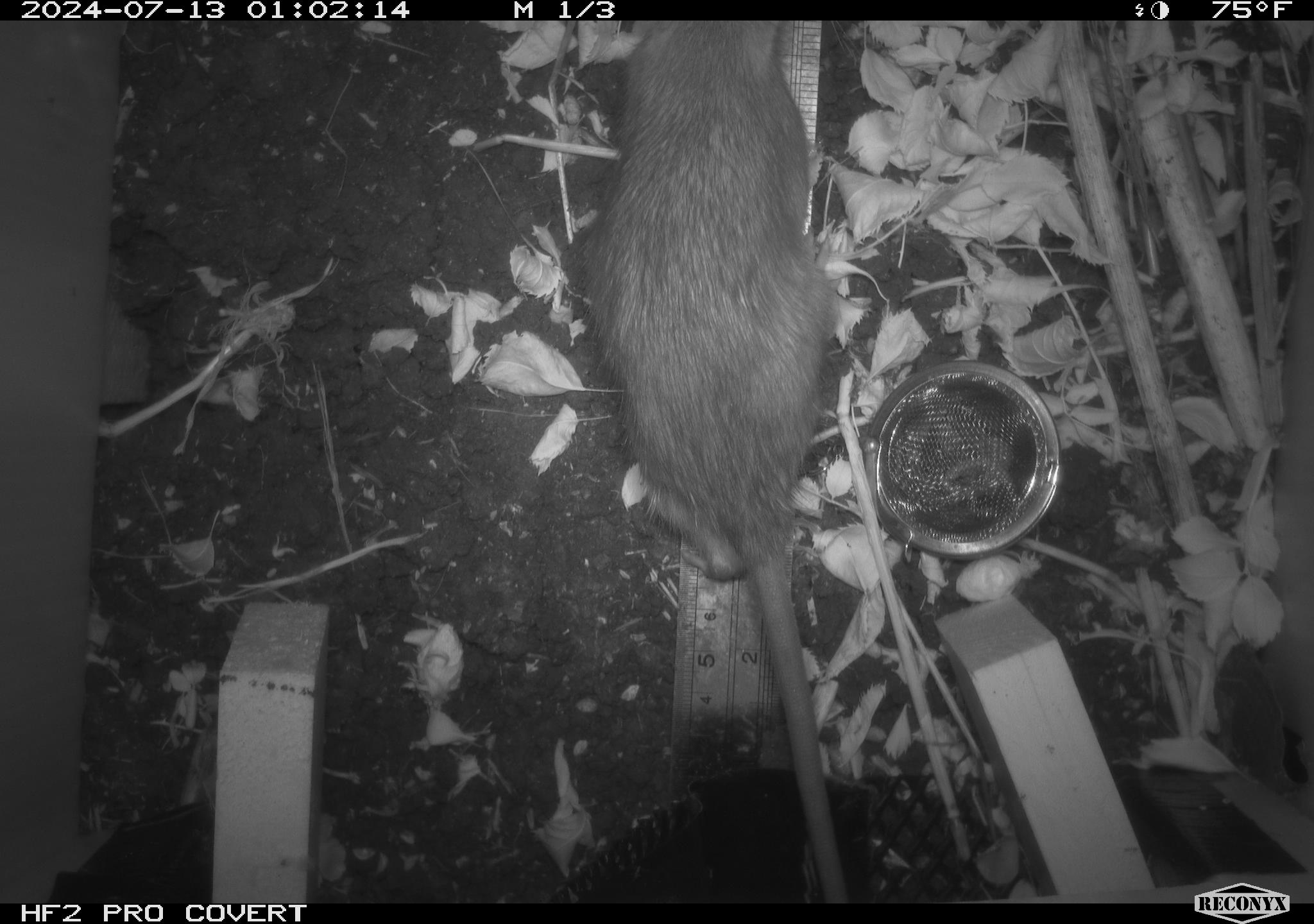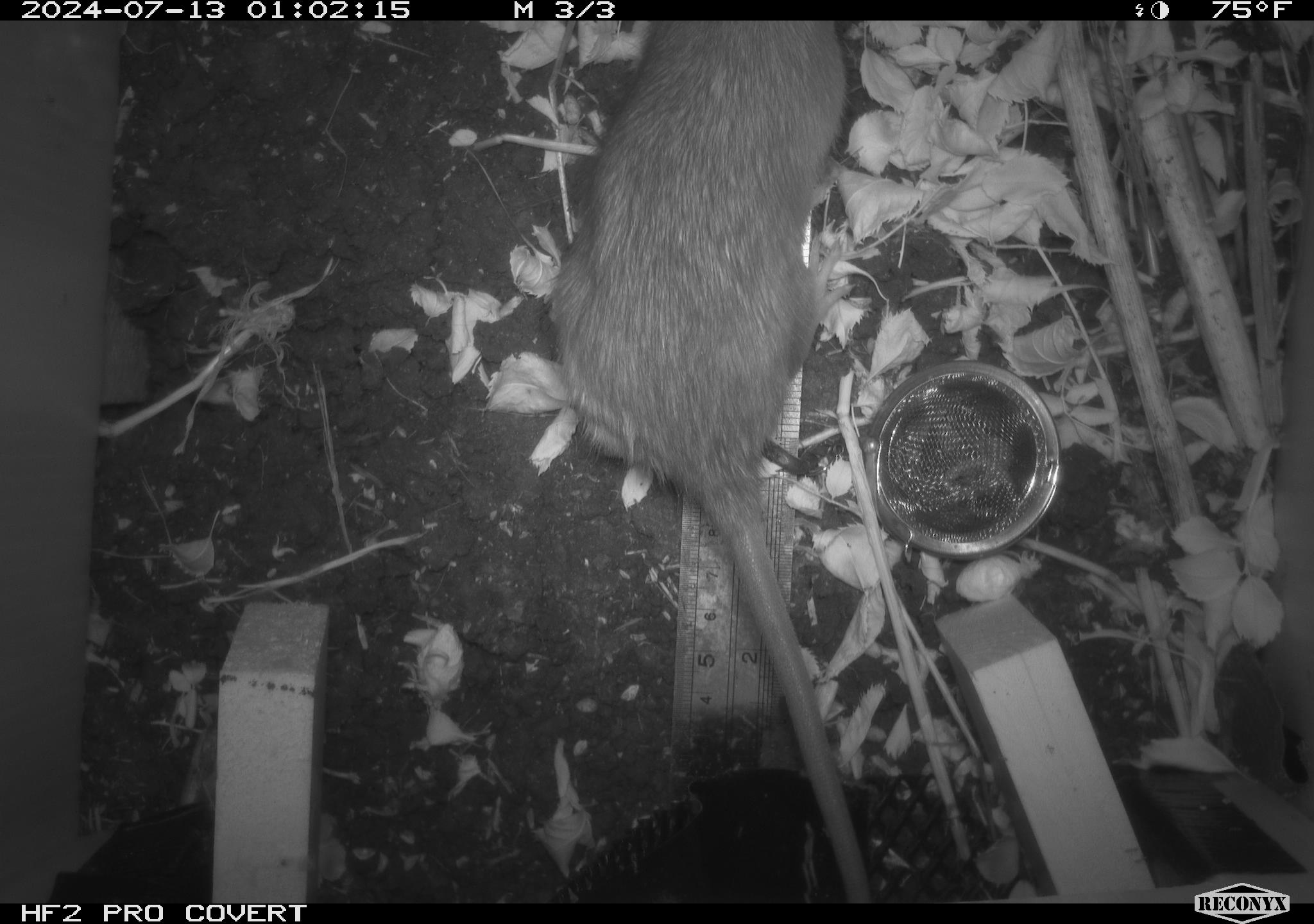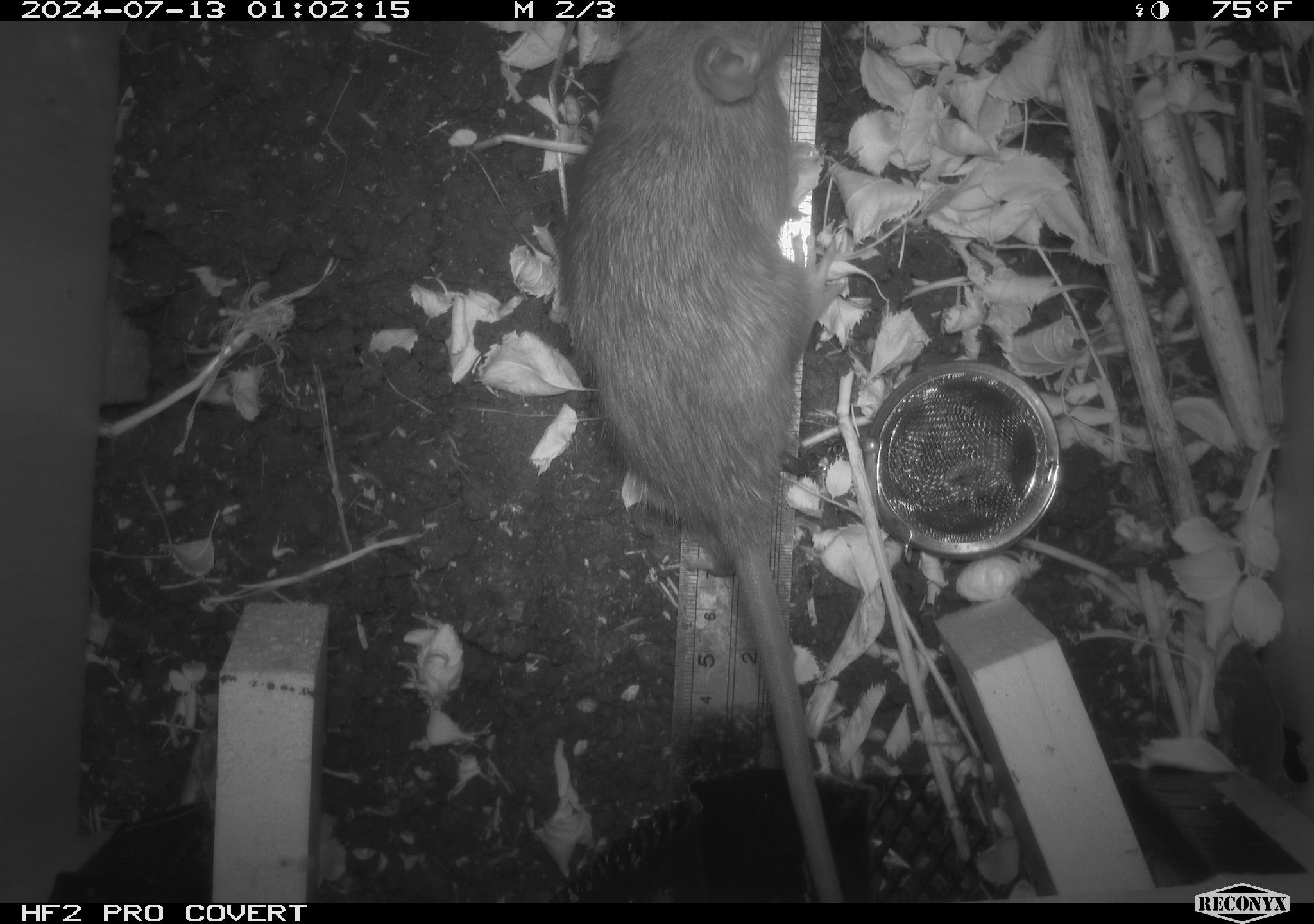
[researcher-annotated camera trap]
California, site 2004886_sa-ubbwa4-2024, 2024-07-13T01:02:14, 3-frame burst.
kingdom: Animalia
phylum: Chordata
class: Mammalia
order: Rodentia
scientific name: Rodentia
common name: woodrat or rat or mouse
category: woodrat or rat or mouse species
Woodrat or rat or mouse species (woodrat or rat or mouse) (Rodentia).